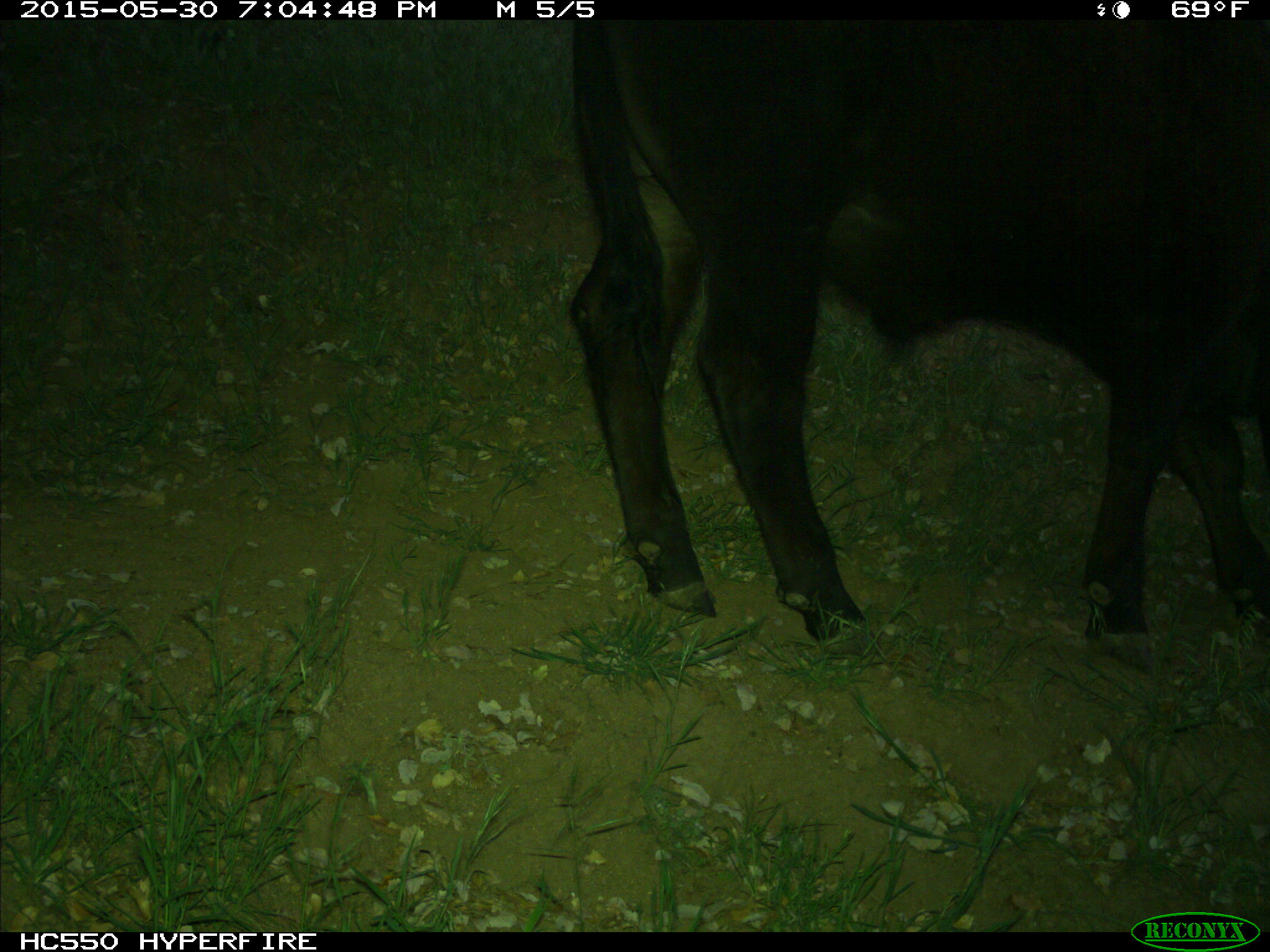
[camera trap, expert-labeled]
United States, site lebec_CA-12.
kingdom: Animalia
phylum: Chordata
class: Mammalia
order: Artiodactyla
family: Bovidae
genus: Bos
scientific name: Bos taurus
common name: domestic cow